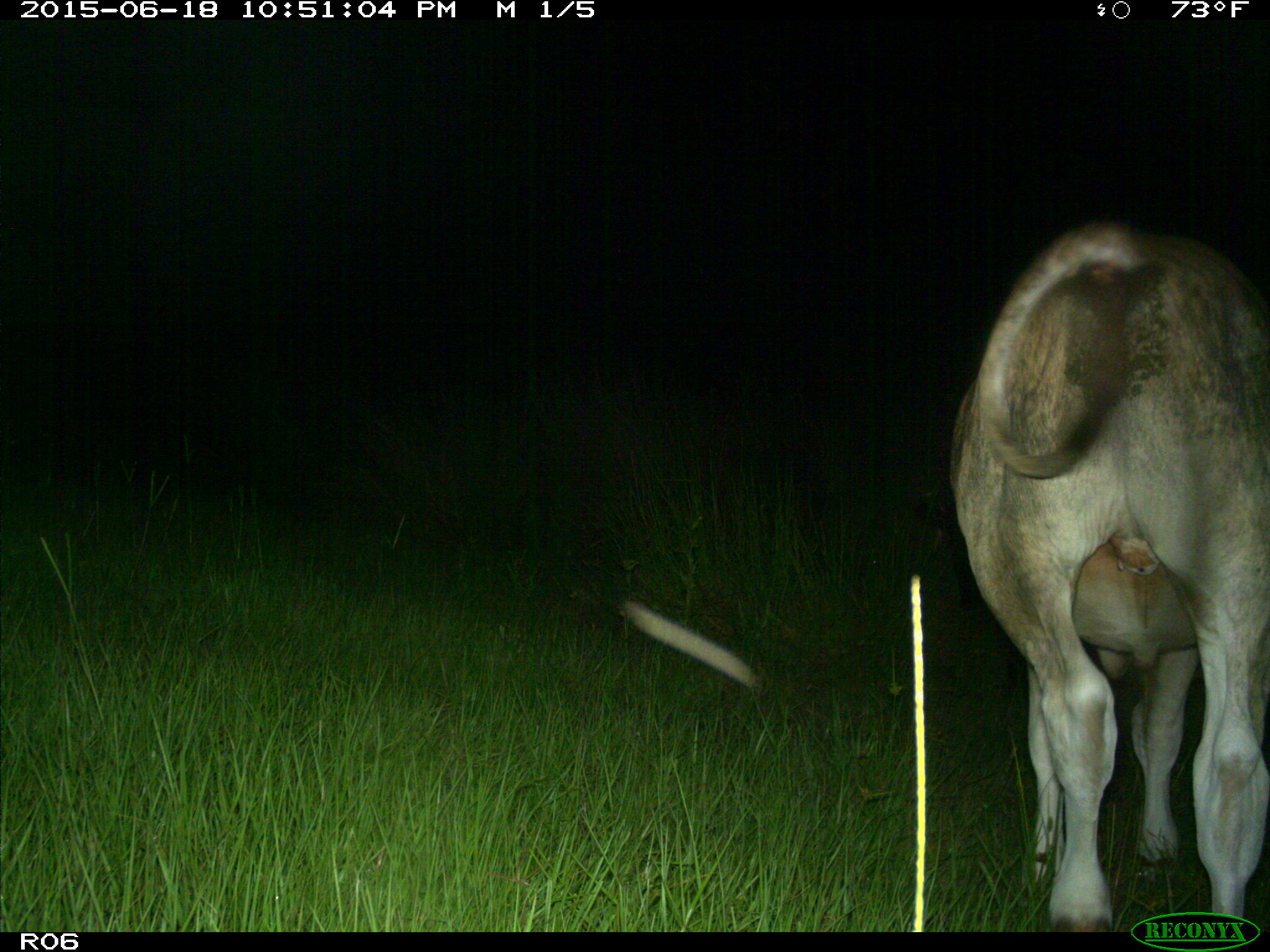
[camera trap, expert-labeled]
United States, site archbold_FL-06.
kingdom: Animalia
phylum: Chordata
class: Mammalia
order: Artiodactyla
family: Bovidae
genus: Bos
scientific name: Bos taurus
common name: domestic cow